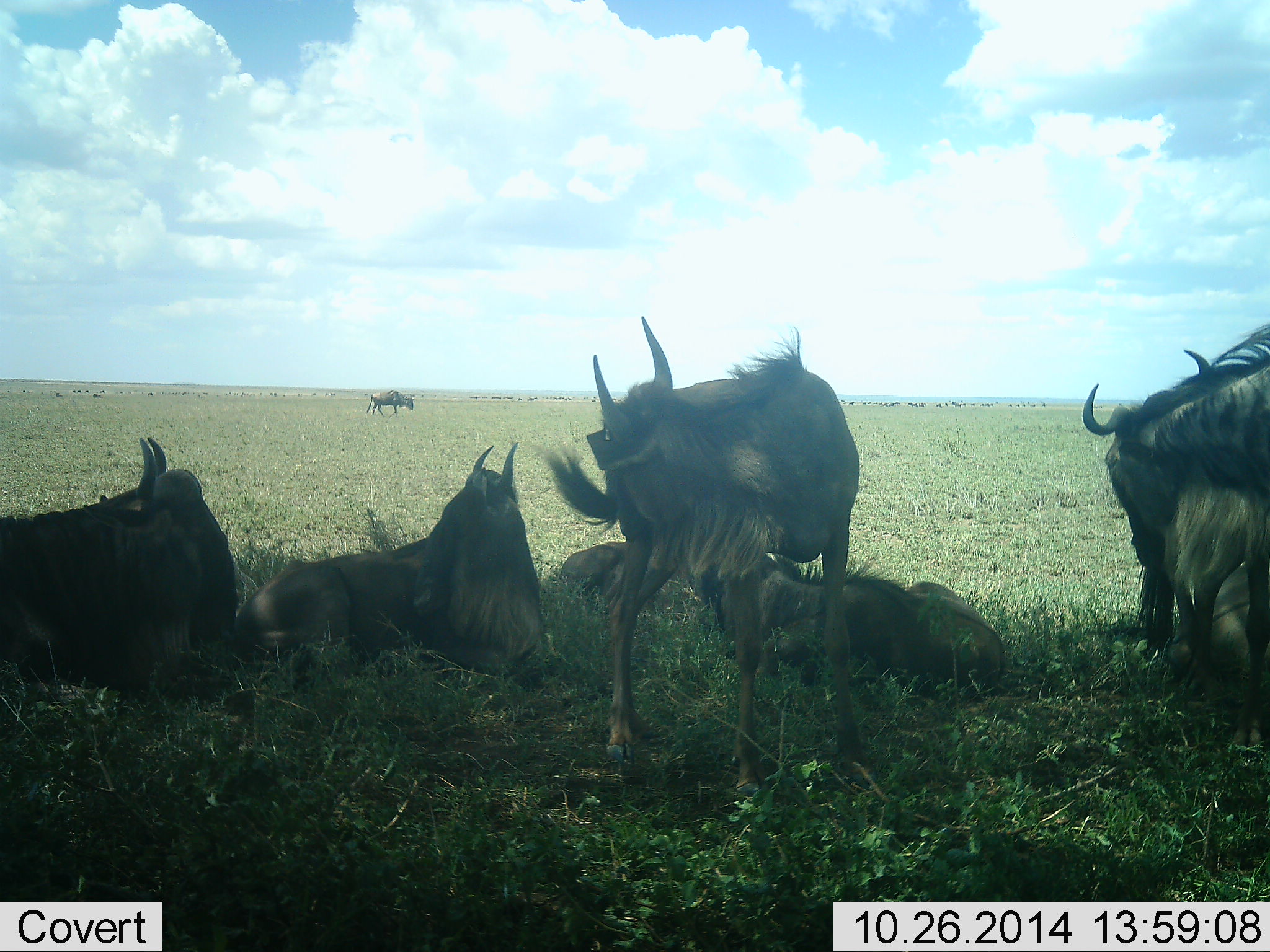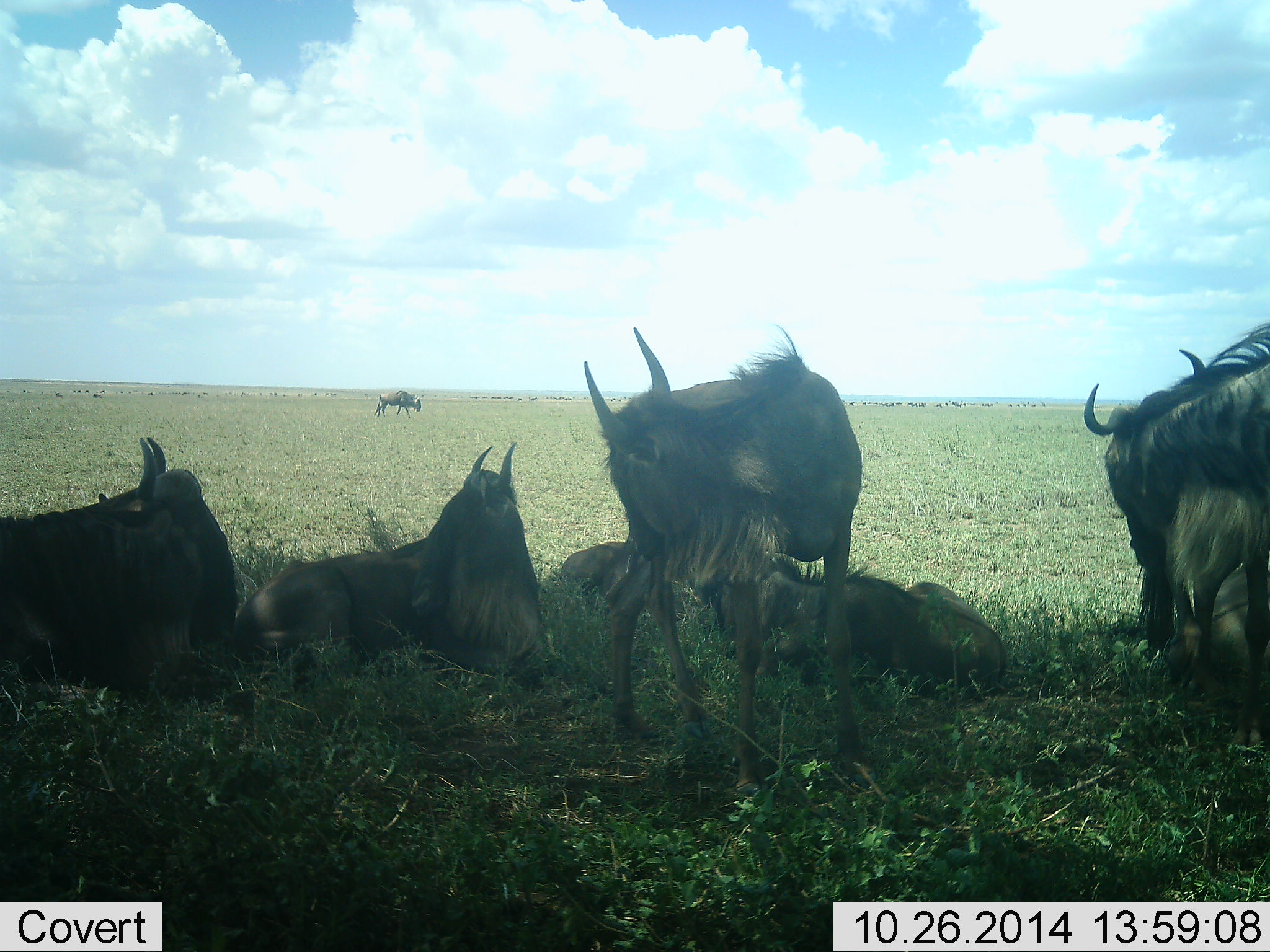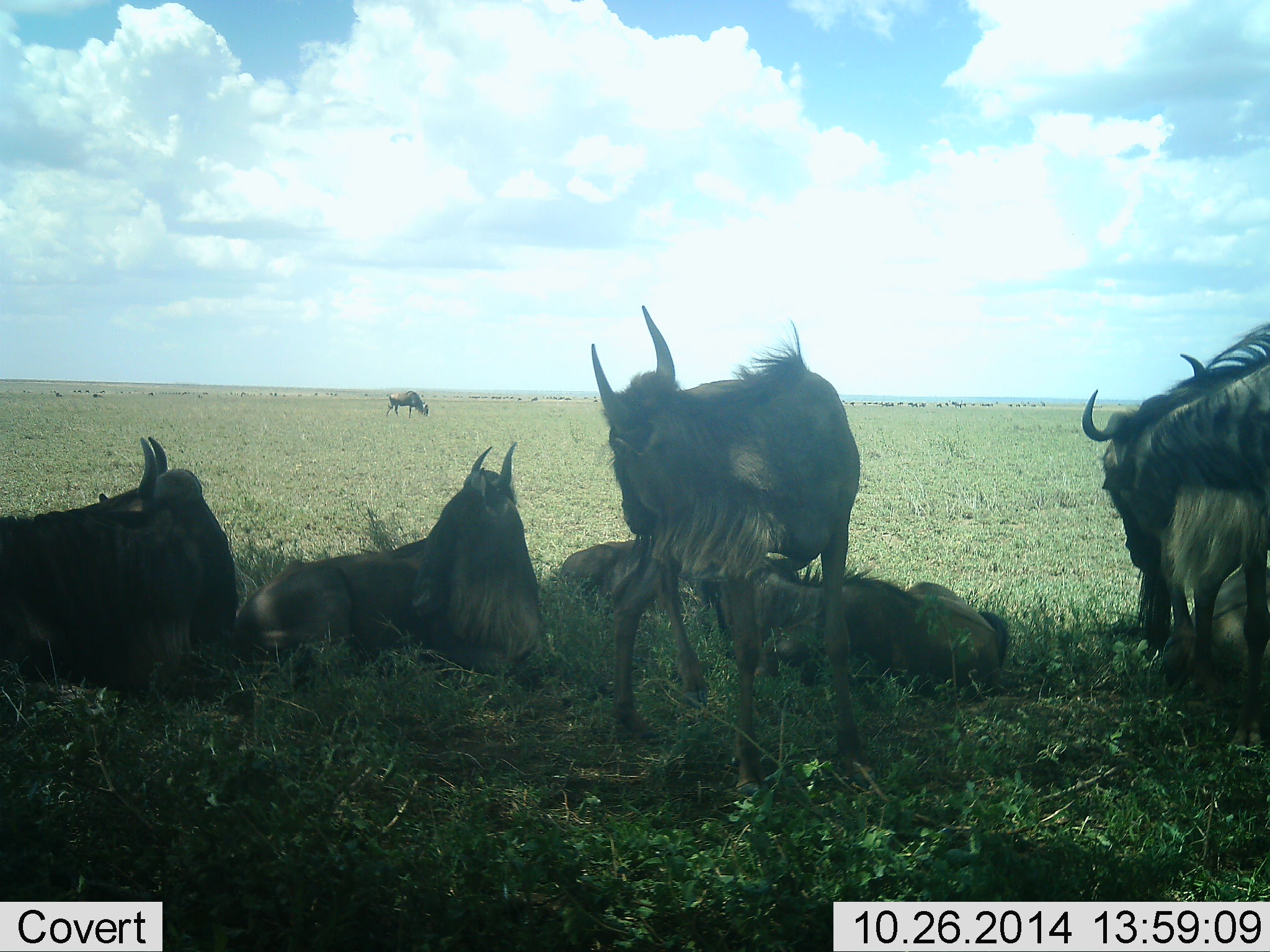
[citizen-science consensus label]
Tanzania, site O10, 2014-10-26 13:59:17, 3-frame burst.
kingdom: Animalia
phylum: Chordata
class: Mammalia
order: Artiodactyla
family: Bovidae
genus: Connochaetes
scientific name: Connochaetes taurinus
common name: blue wildebeest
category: wildebeest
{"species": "wildebeest (blue wildebeest) (Connochaetes taurinus)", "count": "8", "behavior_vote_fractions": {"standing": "90%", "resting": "90%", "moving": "30%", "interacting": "0%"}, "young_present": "10%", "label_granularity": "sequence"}